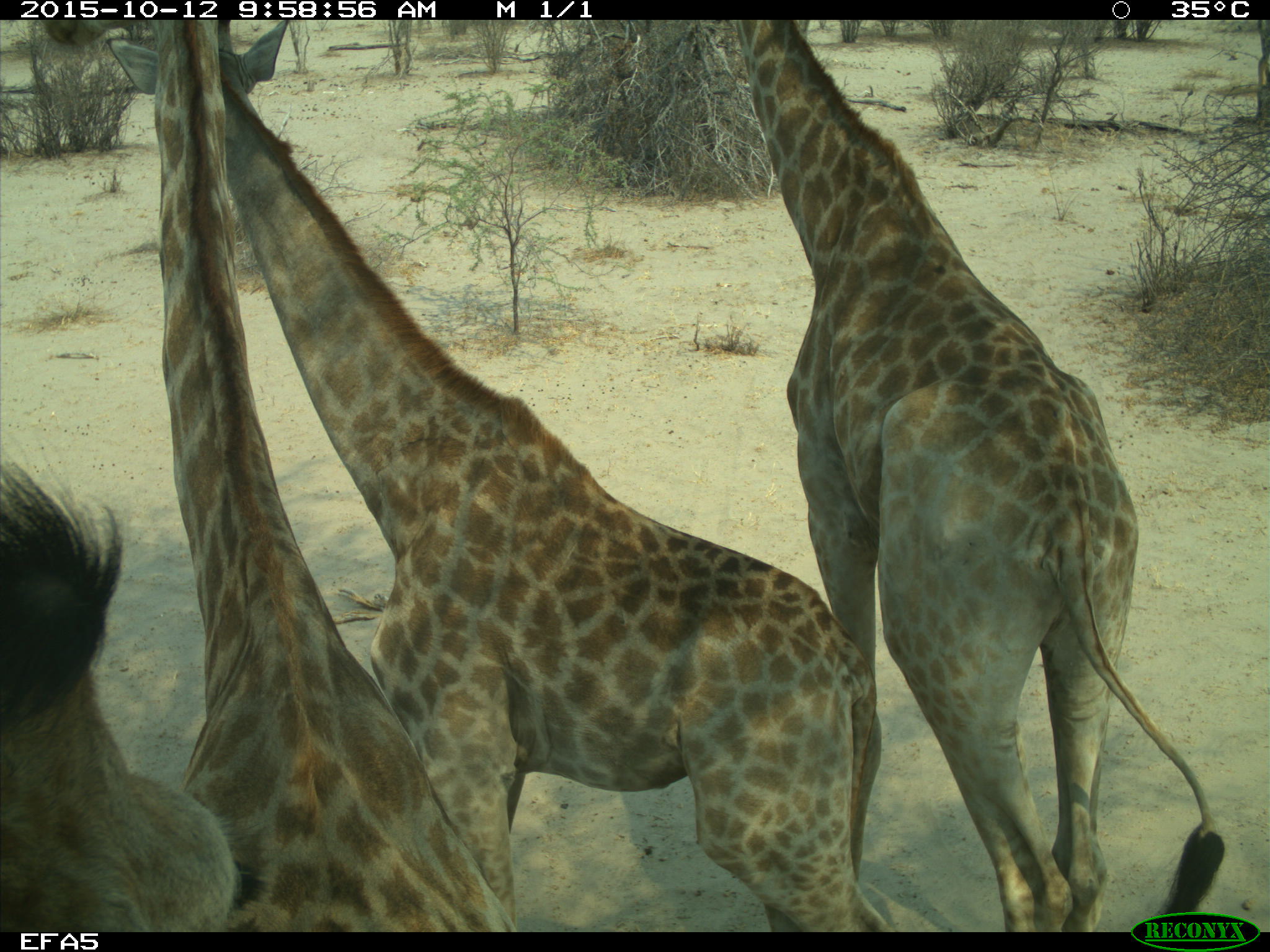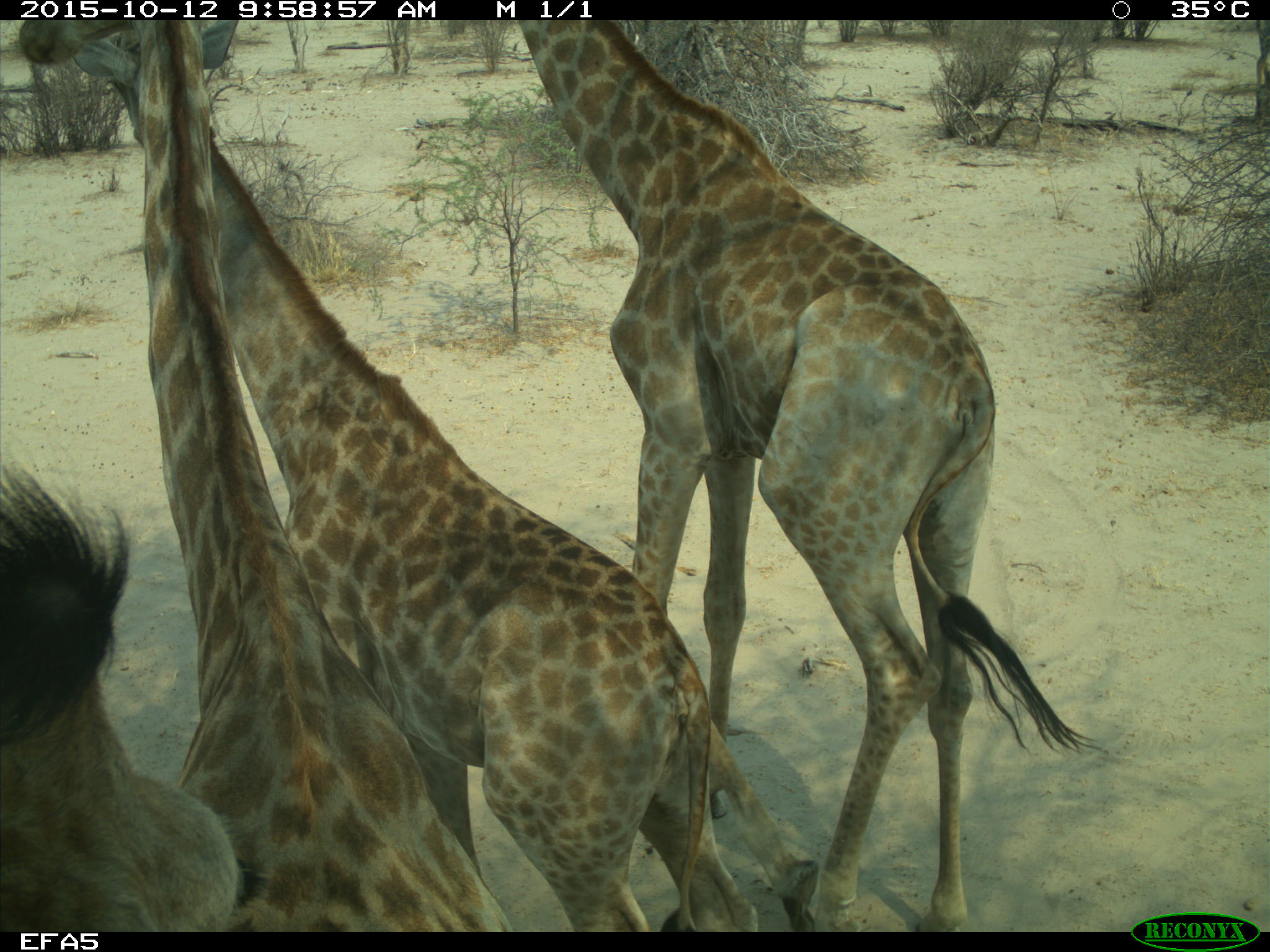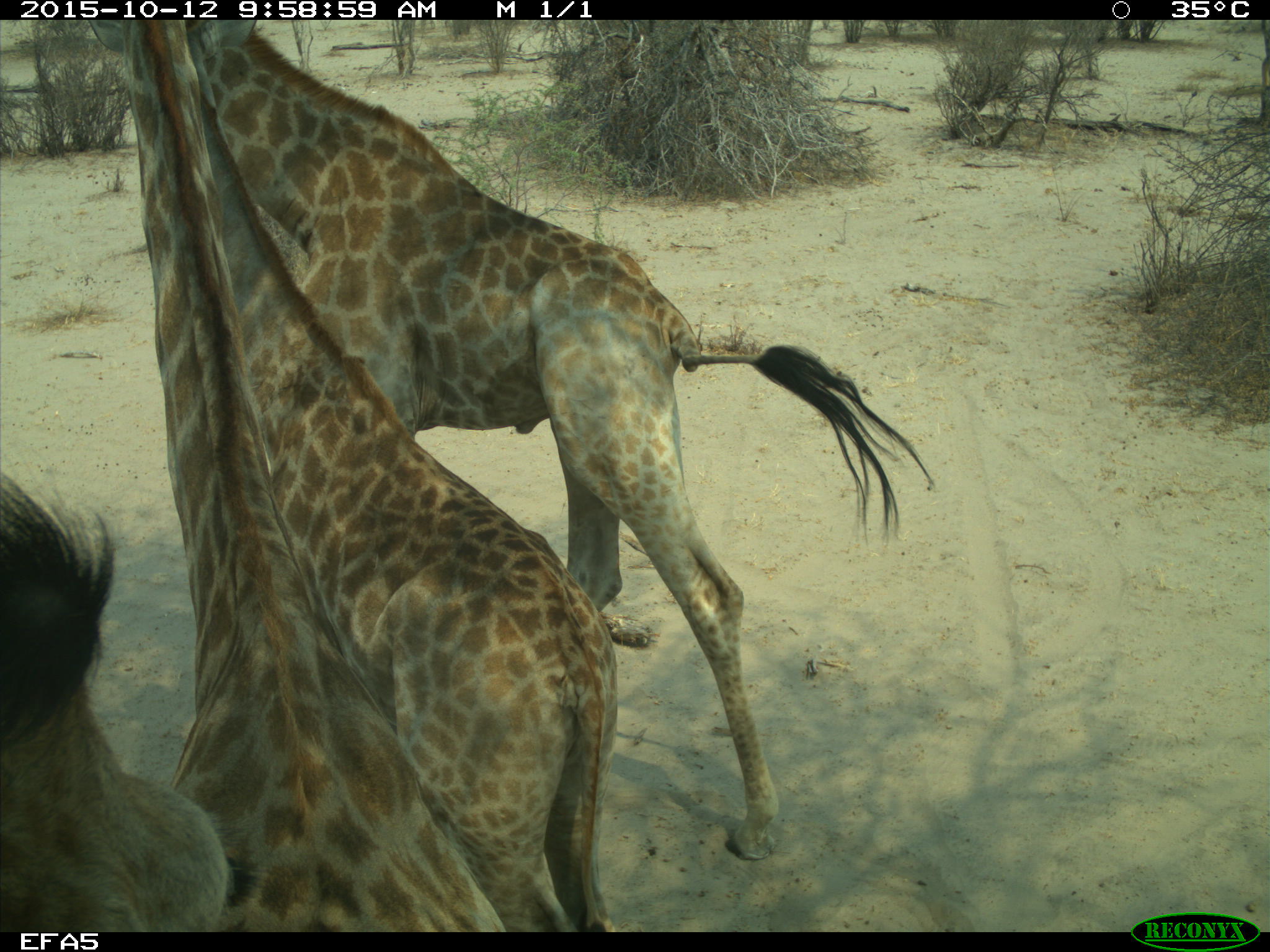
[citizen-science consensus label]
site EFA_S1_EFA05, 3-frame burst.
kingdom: Animalia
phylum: Chordata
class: Mammalia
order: Artiodactyla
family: Giraffidae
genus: Giraffa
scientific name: Giraffa camelopardalis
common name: giraffe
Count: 4.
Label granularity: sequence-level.